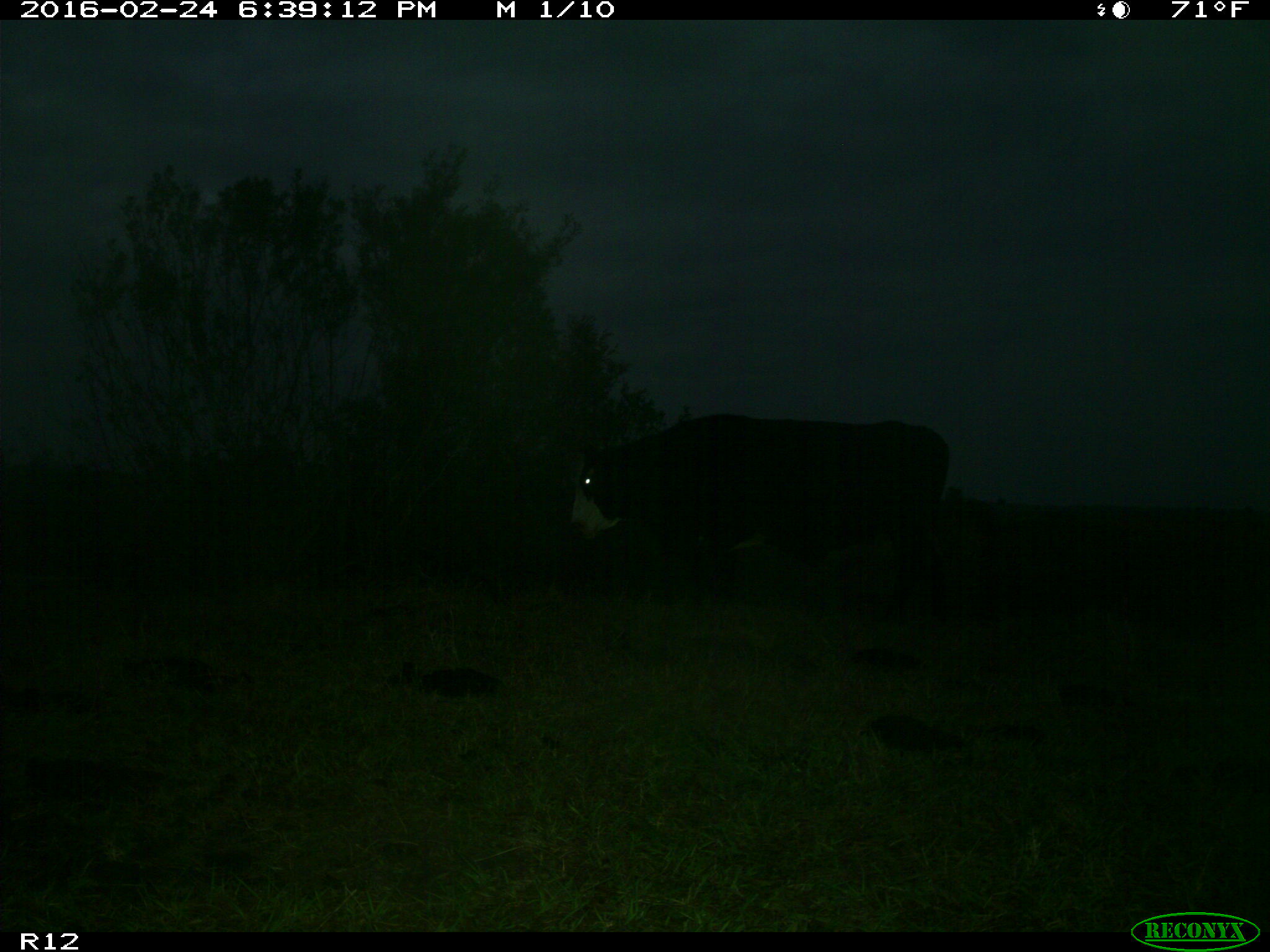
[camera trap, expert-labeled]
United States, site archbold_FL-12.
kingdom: Animalia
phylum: Chordata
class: Mammalia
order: Artiodactyla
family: Bovidae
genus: Bos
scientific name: Bos taurus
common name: domestic cow